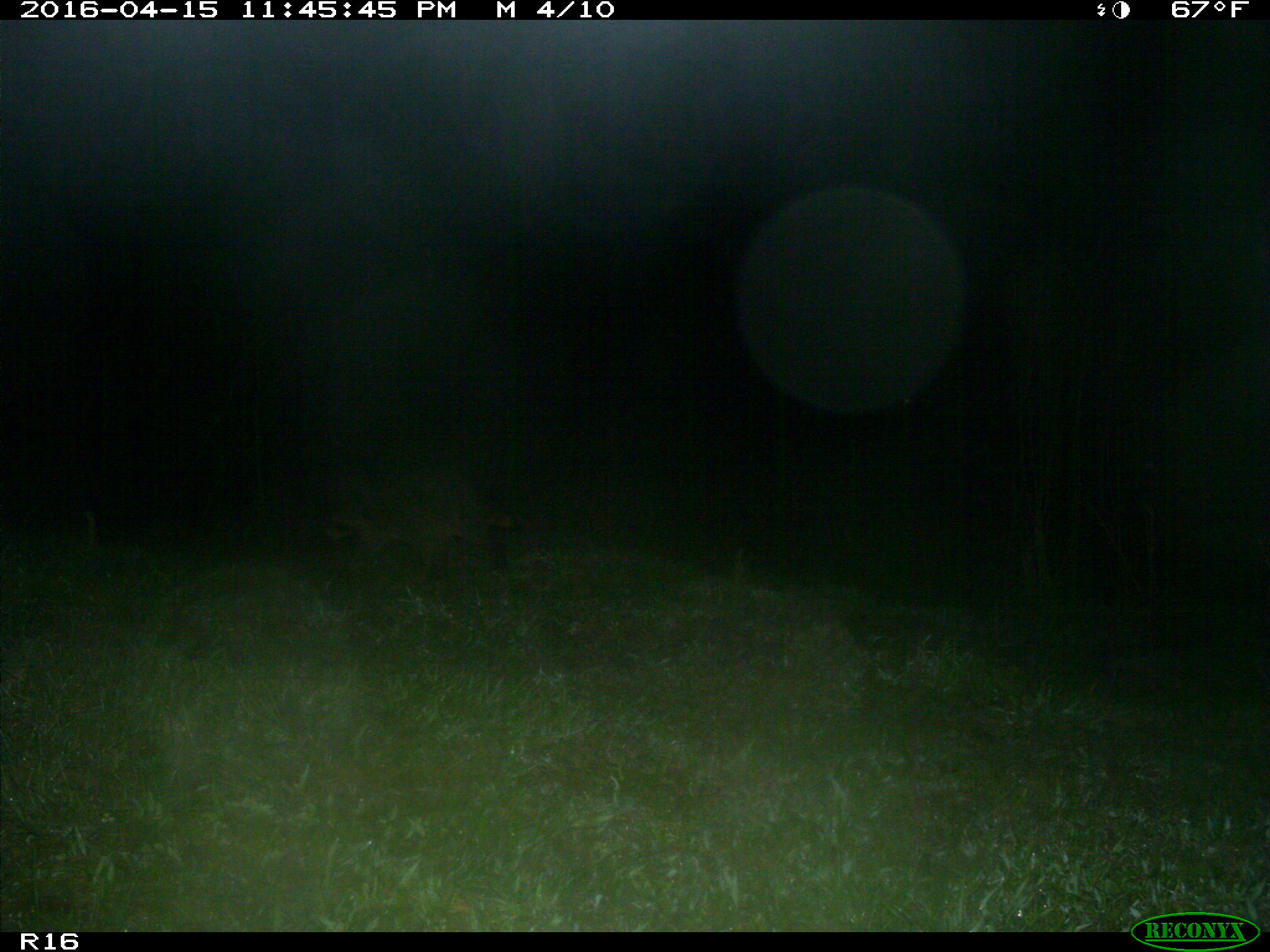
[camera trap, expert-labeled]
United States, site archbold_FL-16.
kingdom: Animalia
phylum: Chordata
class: Mammalia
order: Carnivora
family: Procyonidae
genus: Procyon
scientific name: Procyon lotor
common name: common raccoon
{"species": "Procyon lotor (common raccoon)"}